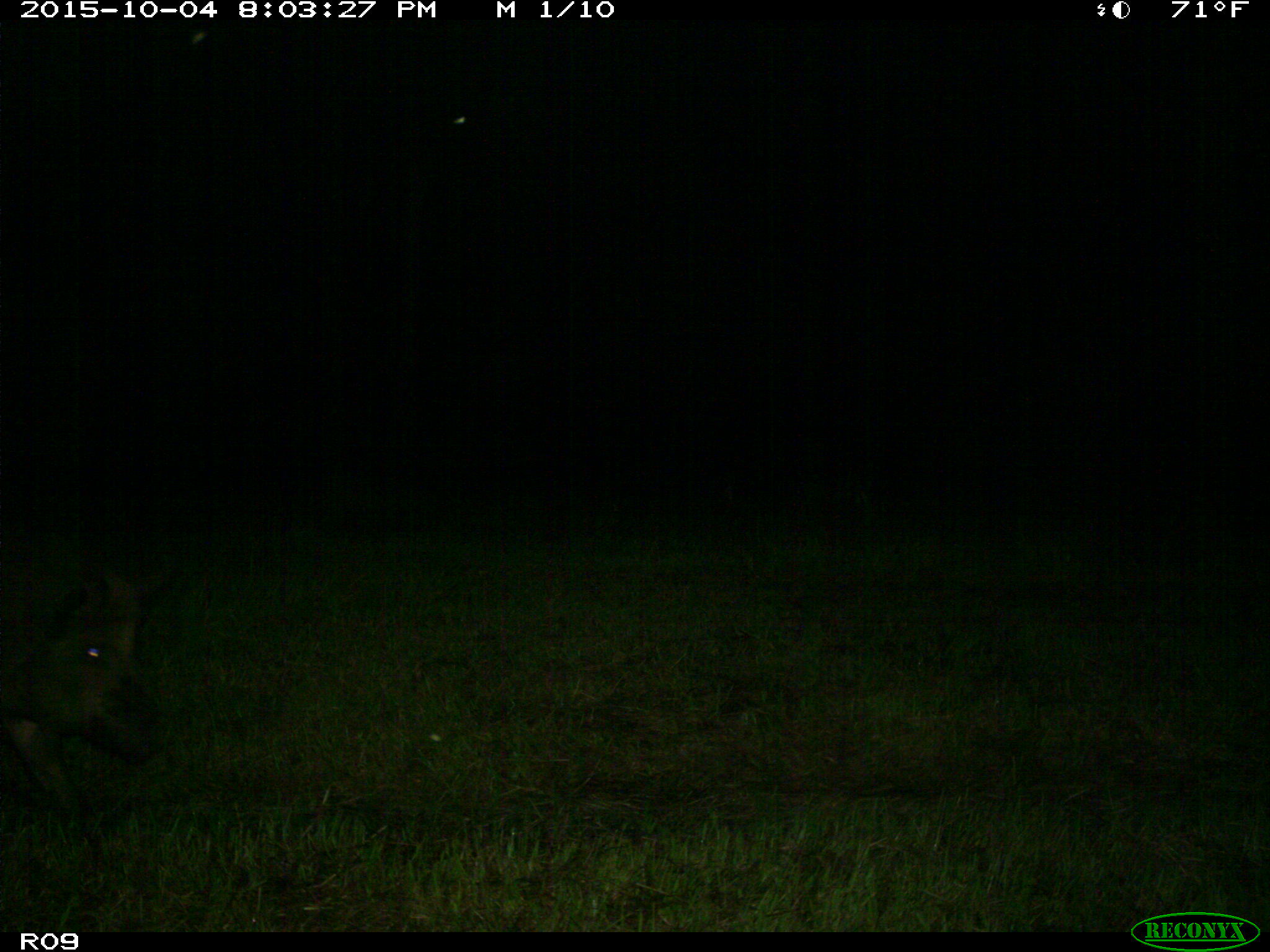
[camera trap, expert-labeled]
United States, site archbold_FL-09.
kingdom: Animalia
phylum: Chordata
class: Mammalia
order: Artiodactyla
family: Suidae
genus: Sus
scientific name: Sus scrofa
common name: wild boar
Sus scrofa (wild boar).